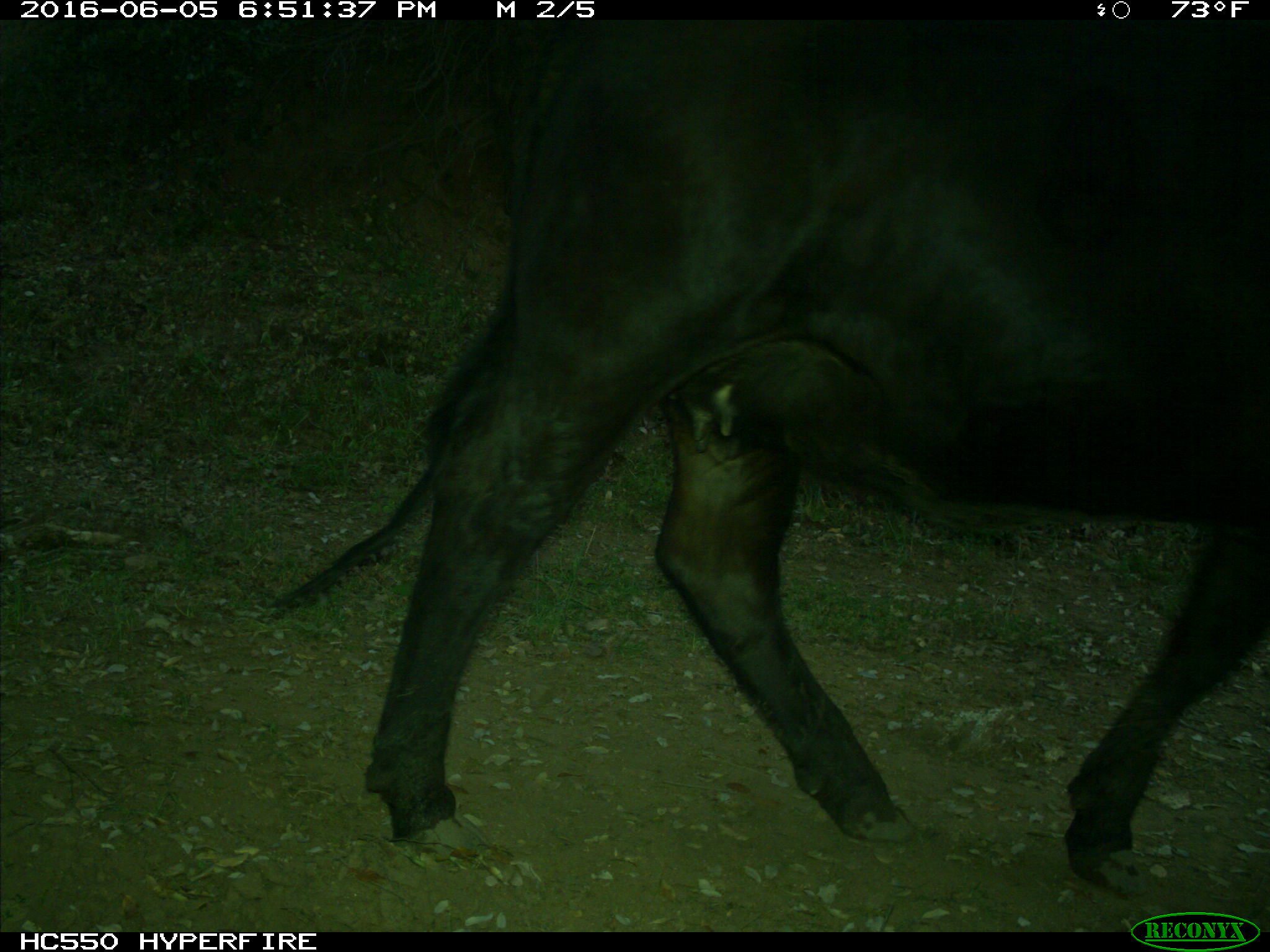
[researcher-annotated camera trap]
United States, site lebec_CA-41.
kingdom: Animalia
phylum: Chordata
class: Mammalia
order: Artiodactyla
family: Bovidae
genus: Bos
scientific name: Bos taurus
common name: domestic cow